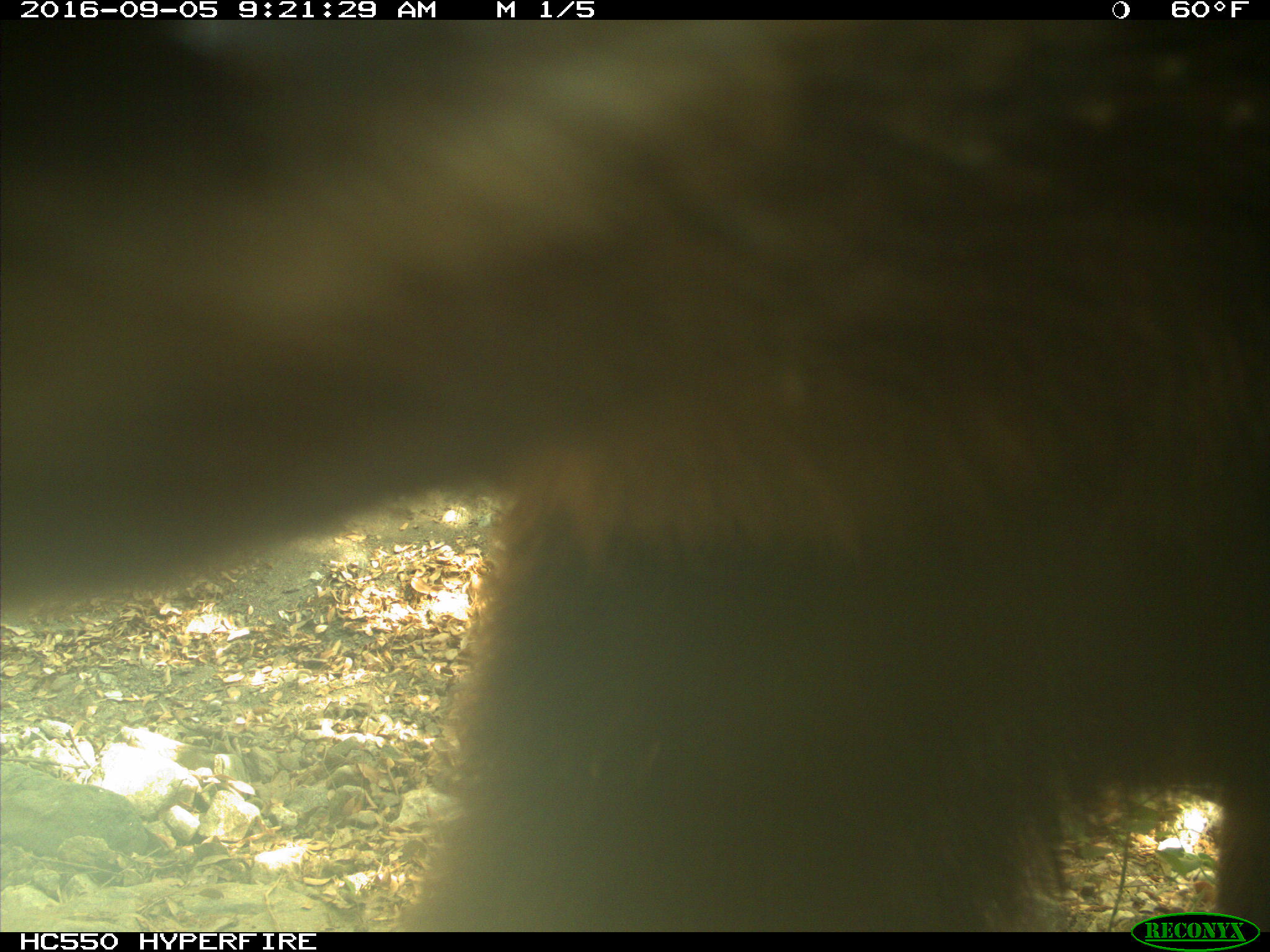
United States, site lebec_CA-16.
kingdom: Animalia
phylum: Chordata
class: Mammalia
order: Carnivora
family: Ursidae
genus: Ursus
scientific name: Ursus americanus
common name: american black bear